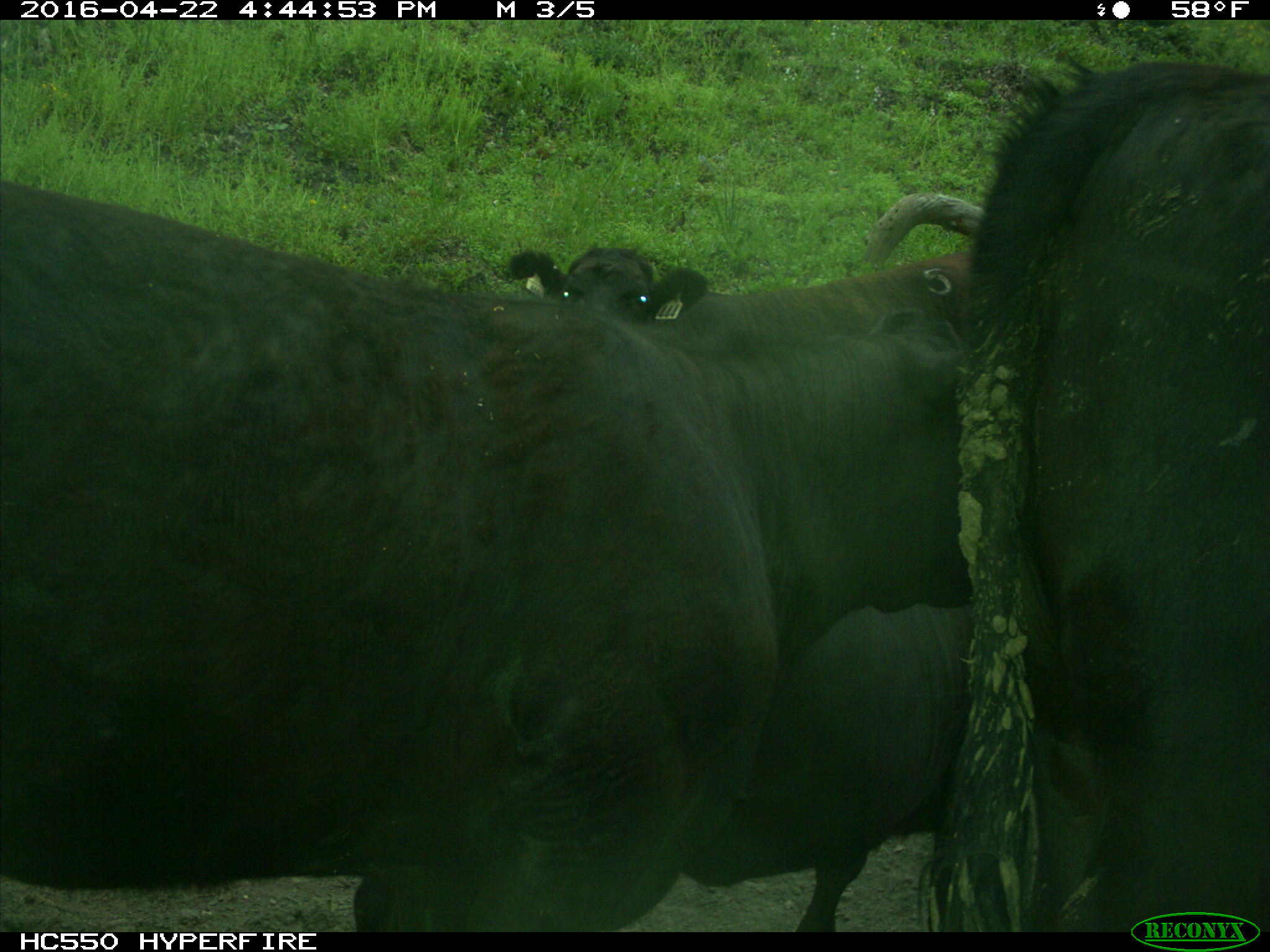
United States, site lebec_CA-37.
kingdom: Animalia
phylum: Chordata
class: Mammalia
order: Artiodactyla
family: Bovidae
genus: Bos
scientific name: Bos taurus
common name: domestic cow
Bos taurus (domestic cow).